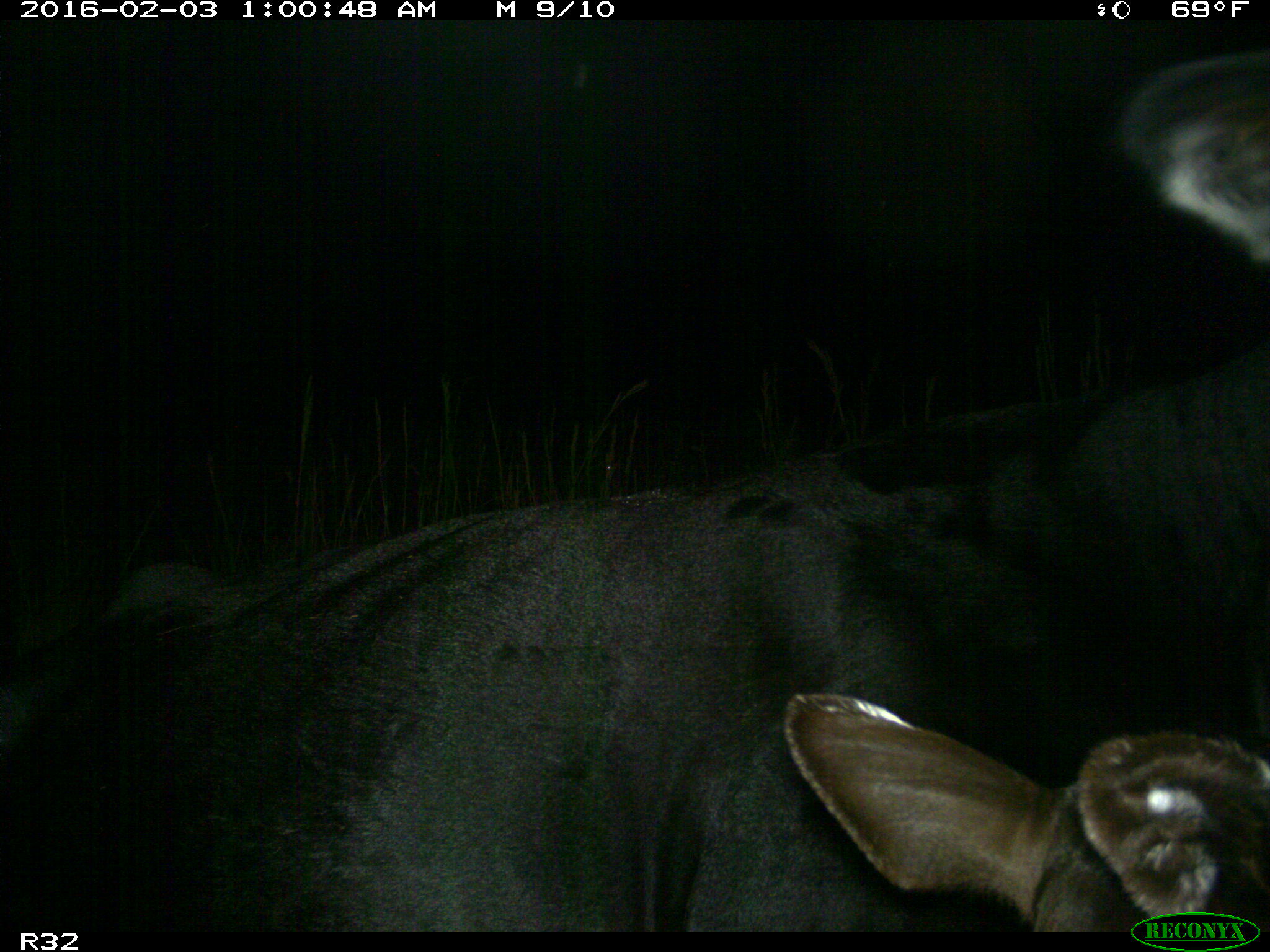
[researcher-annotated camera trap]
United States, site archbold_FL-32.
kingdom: Animalia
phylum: Chordata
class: Mammalia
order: Artiodactyla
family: Bovidae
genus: Bos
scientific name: Bos taurus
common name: domestic cow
Bos taurus (domestic cow).